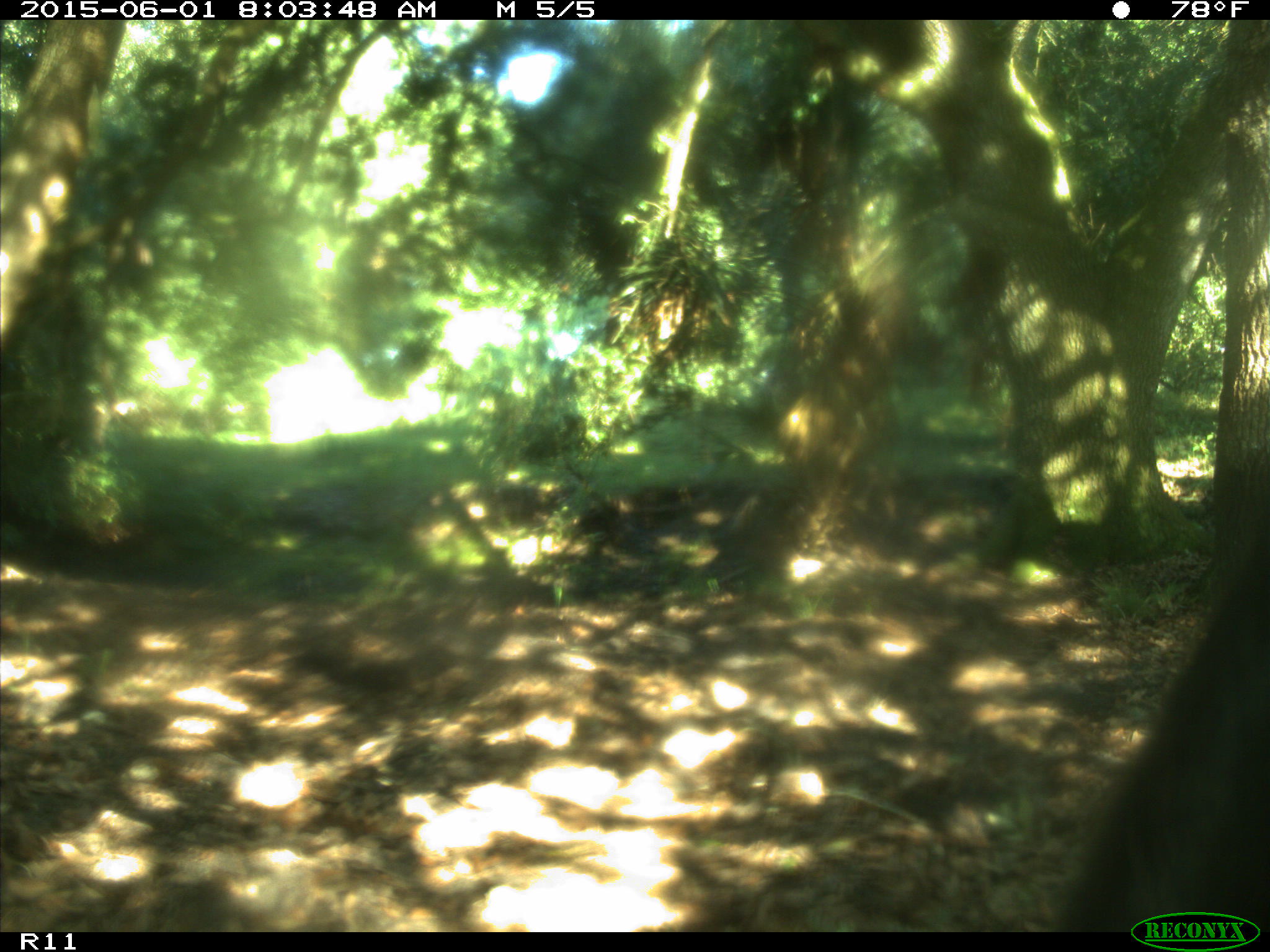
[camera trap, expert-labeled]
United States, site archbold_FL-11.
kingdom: Animalia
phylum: Chordata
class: Mammalia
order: Artiodactyla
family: Bovidae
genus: Bos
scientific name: Bos taurus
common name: domestic cow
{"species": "Bos taurus (domestic cow)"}